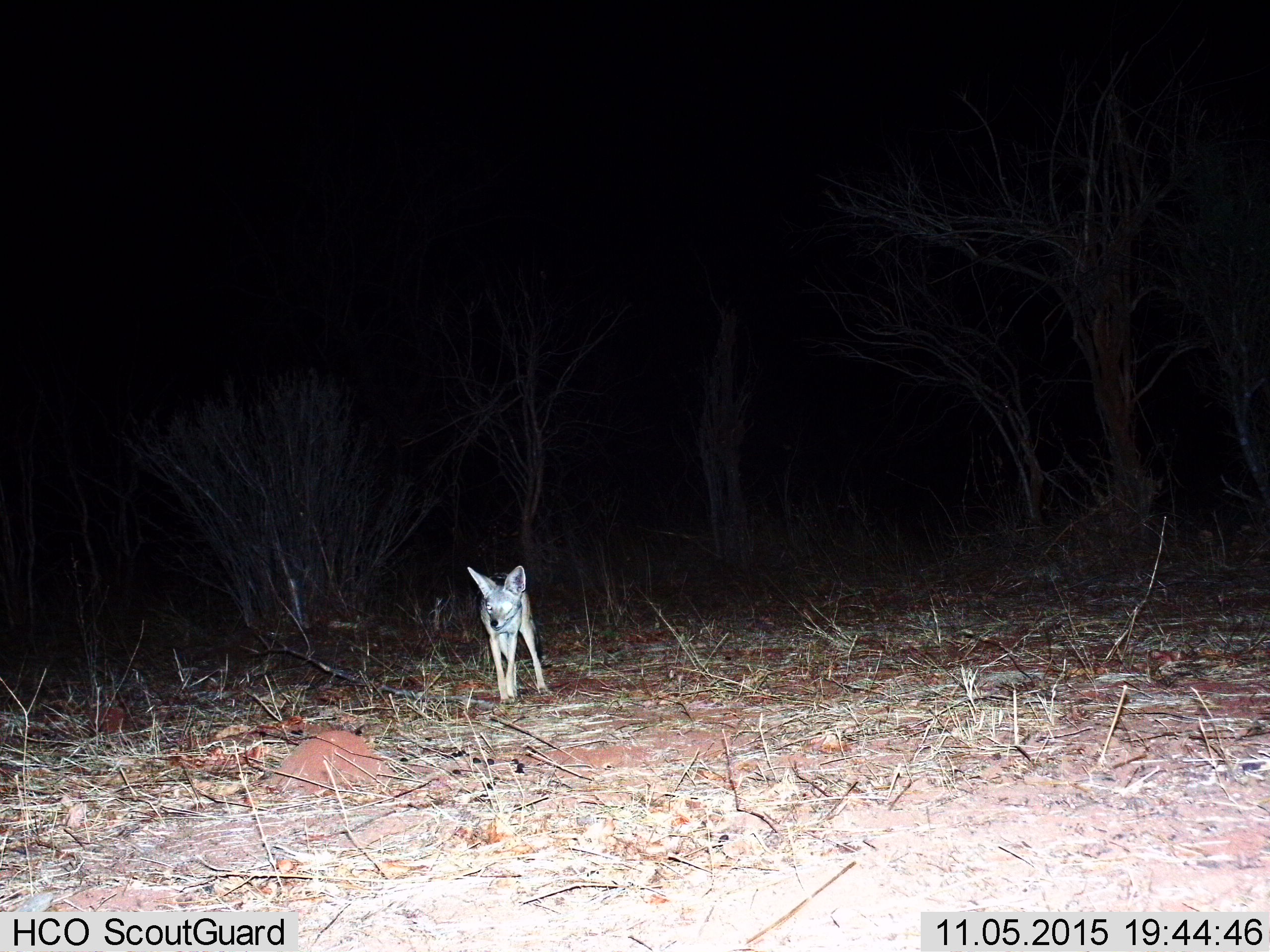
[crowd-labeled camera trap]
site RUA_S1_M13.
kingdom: Animalia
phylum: Chordata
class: Mammalia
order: Carnivora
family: Canidae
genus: Lupulella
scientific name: Lupulella mesomelas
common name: black-backed jackal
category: jackalblackbacked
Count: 1.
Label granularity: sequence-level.